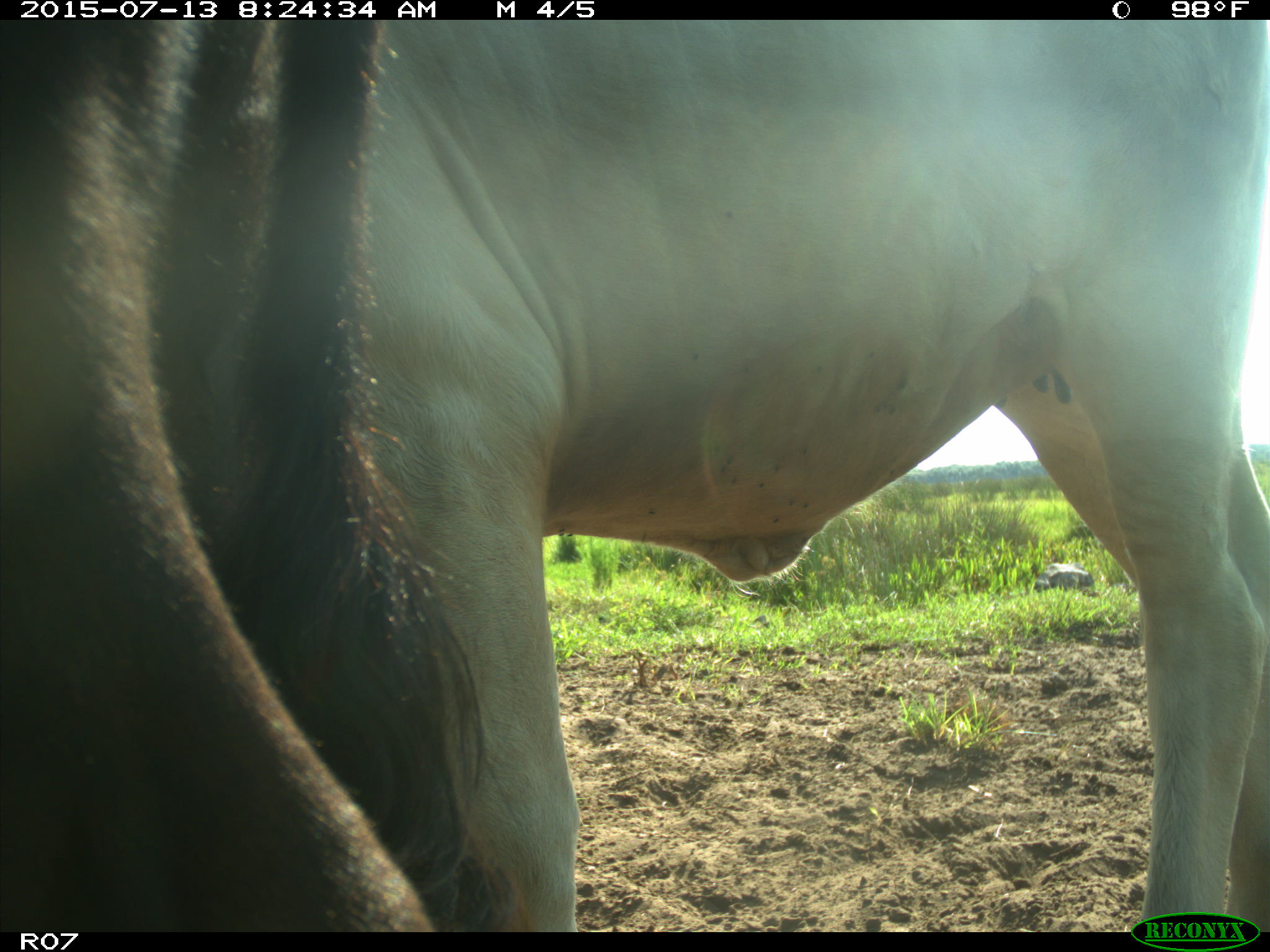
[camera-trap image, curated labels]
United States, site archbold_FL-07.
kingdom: Animalia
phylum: Chordata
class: Mammalia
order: Artiodactyla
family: Bovidae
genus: Bos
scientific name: Bos taurus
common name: domestic cow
Bos taurus (domestic cow).